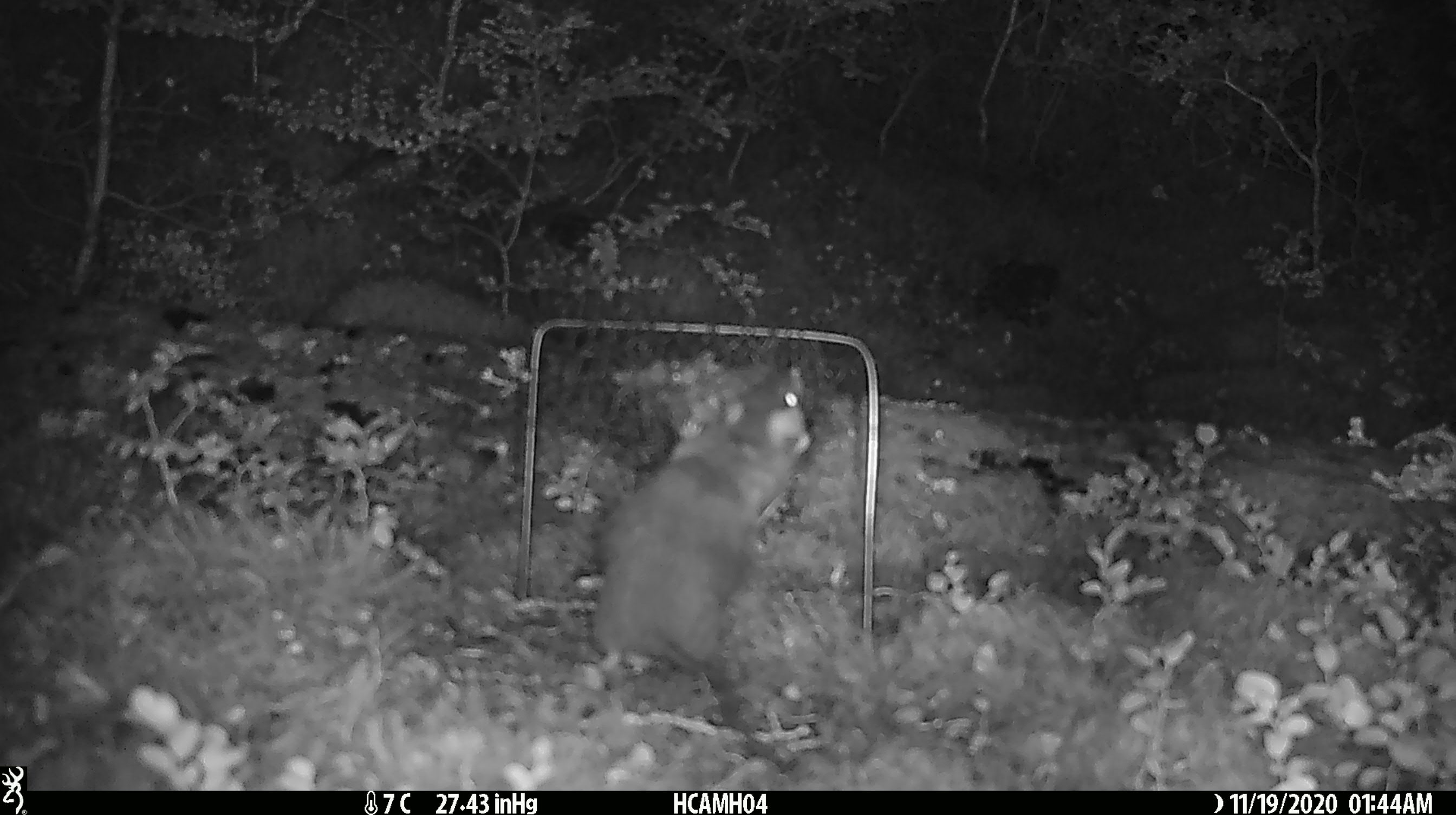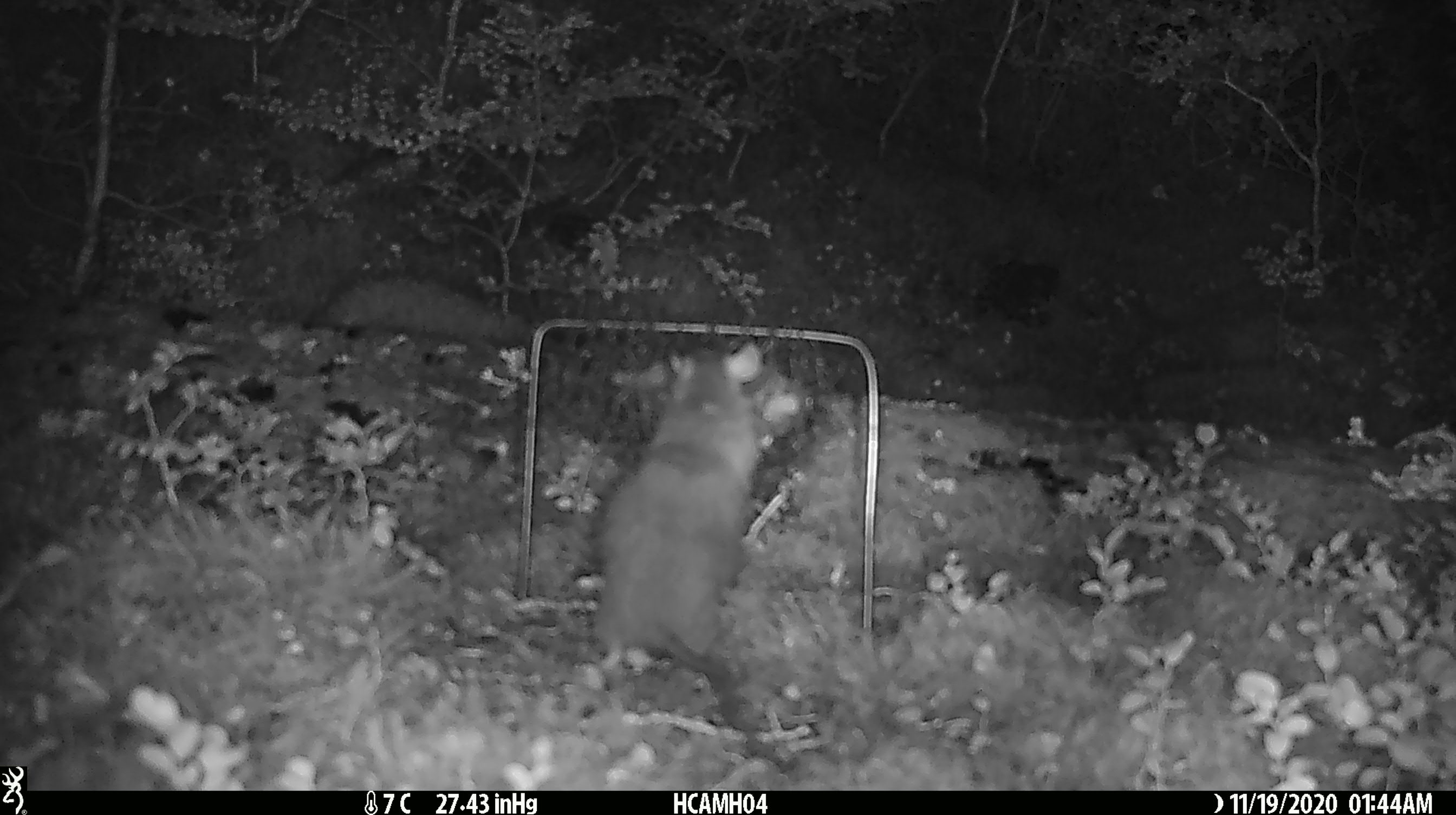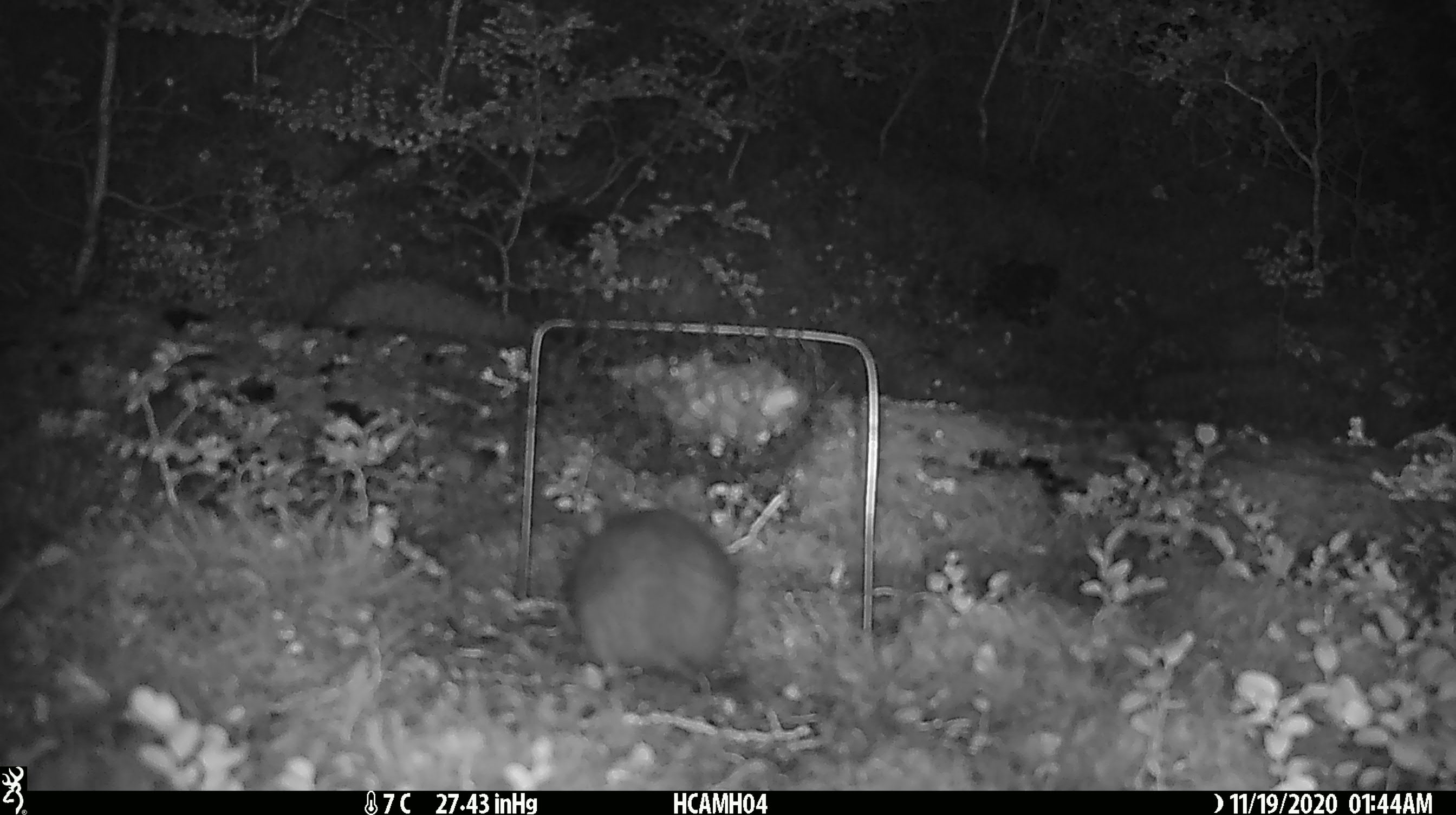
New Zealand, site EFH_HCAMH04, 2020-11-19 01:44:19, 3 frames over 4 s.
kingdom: Animalia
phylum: Chordata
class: Mammalia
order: Rodentia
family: Muridae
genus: Rattus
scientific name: Rattus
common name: rat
Rat (Rattus).